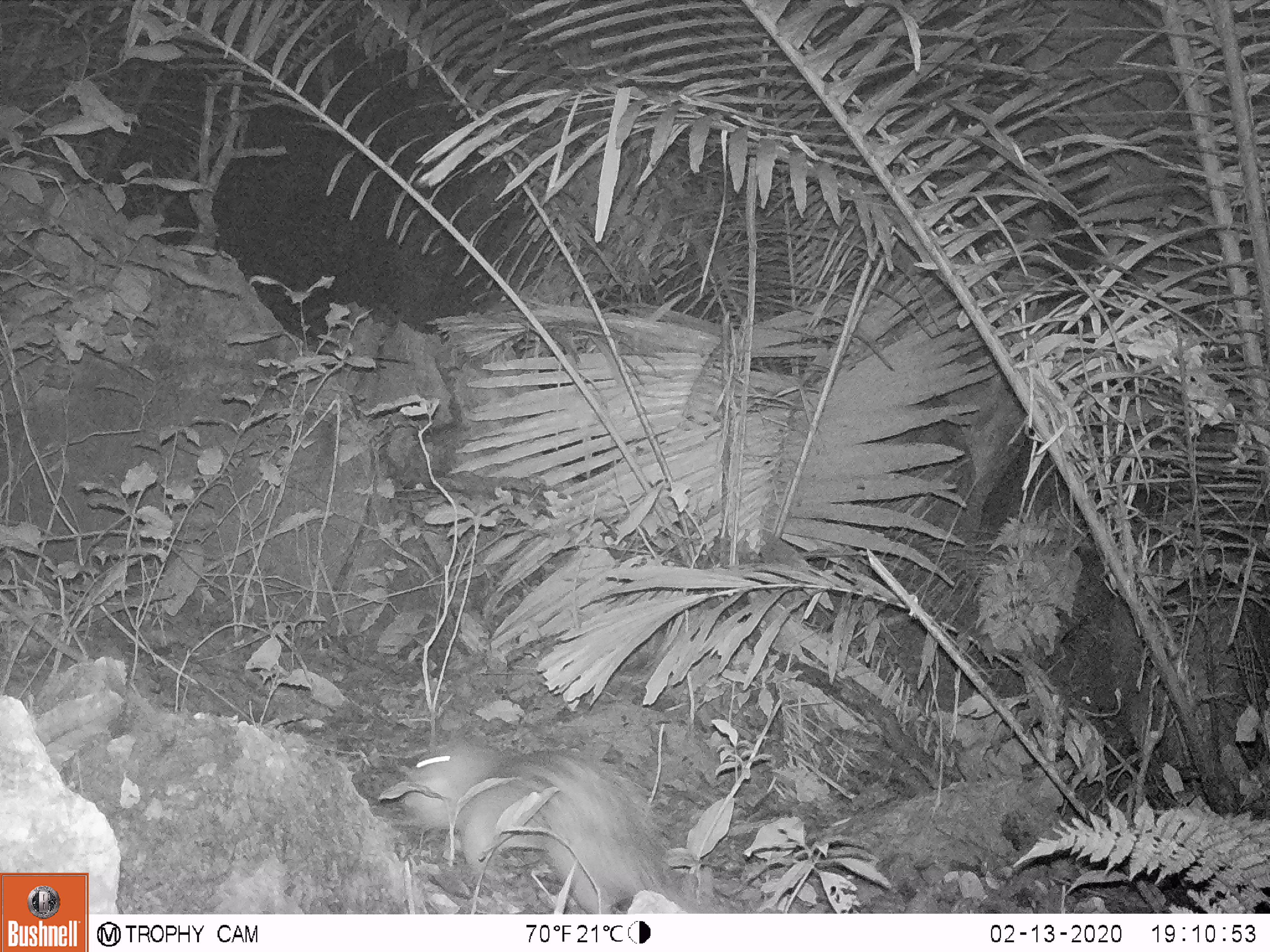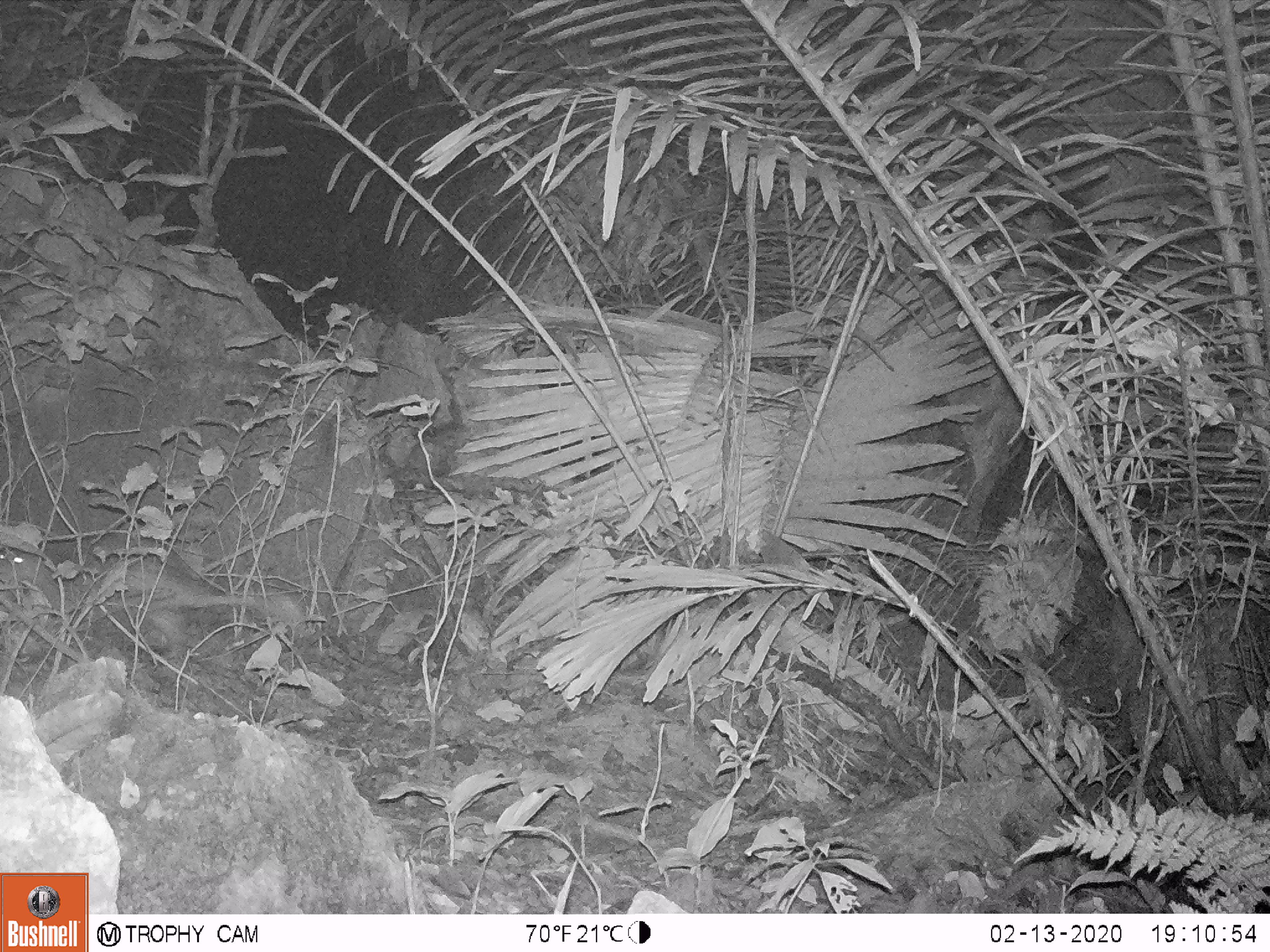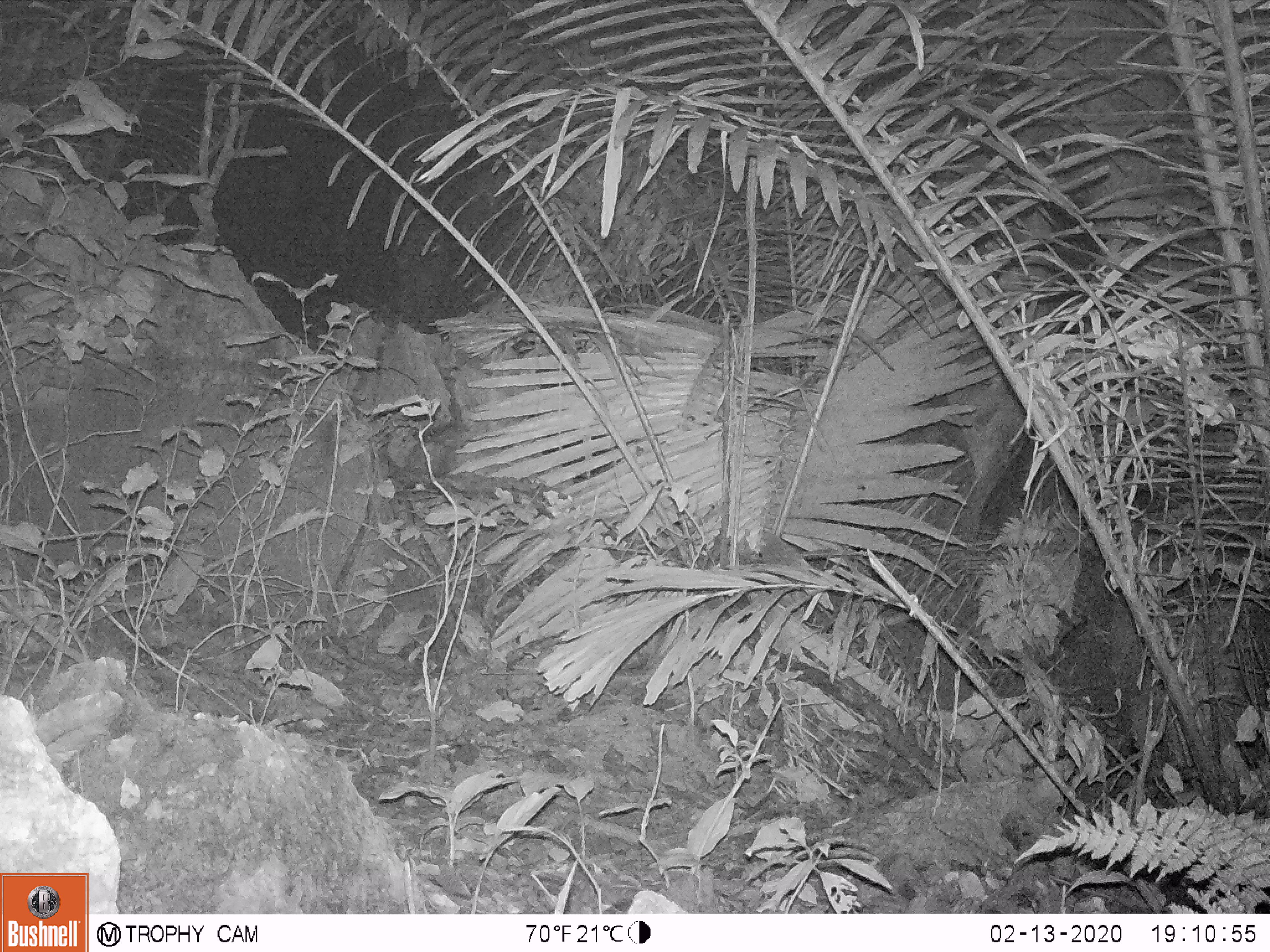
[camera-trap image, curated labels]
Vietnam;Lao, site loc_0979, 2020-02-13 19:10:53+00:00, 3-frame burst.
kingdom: Animalia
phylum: Chordata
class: Mammalia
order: Rodentia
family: Hystricidae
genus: Atherurus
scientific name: Atherurus macrourus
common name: asiatic brush-tailed porcupine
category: asiatic brush tailed porcupine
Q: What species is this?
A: Asiatic brush tailed porcupine (asiatic brush-tailed porcupine) (Atherurus macrourus).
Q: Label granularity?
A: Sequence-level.